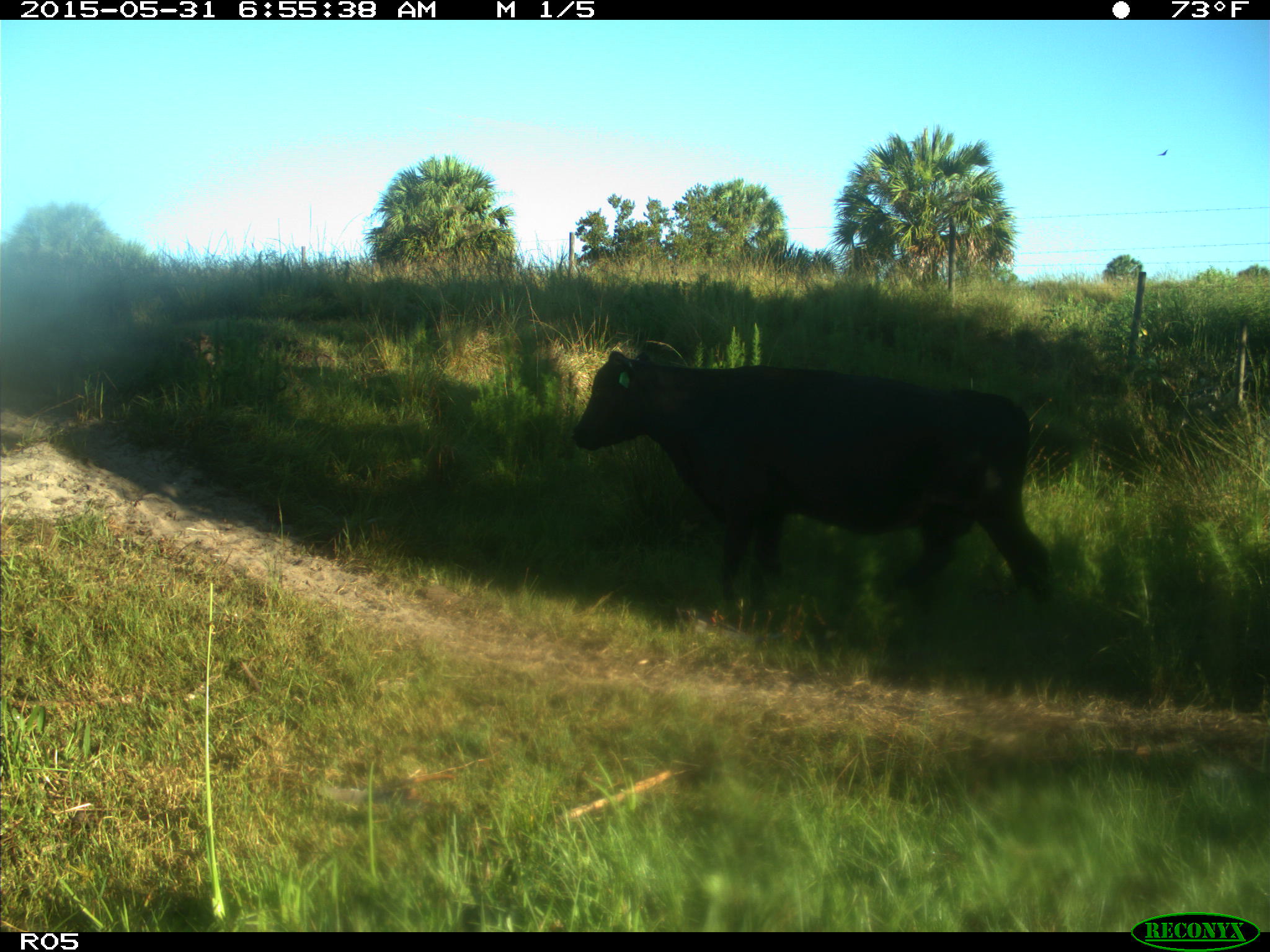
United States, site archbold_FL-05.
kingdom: Animalia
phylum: Chordata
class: Mammalia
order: Artiodactyla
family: Bovidae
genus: Bos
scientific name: Bos taurus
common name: domestic cow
Bos taurus (domestic cow).